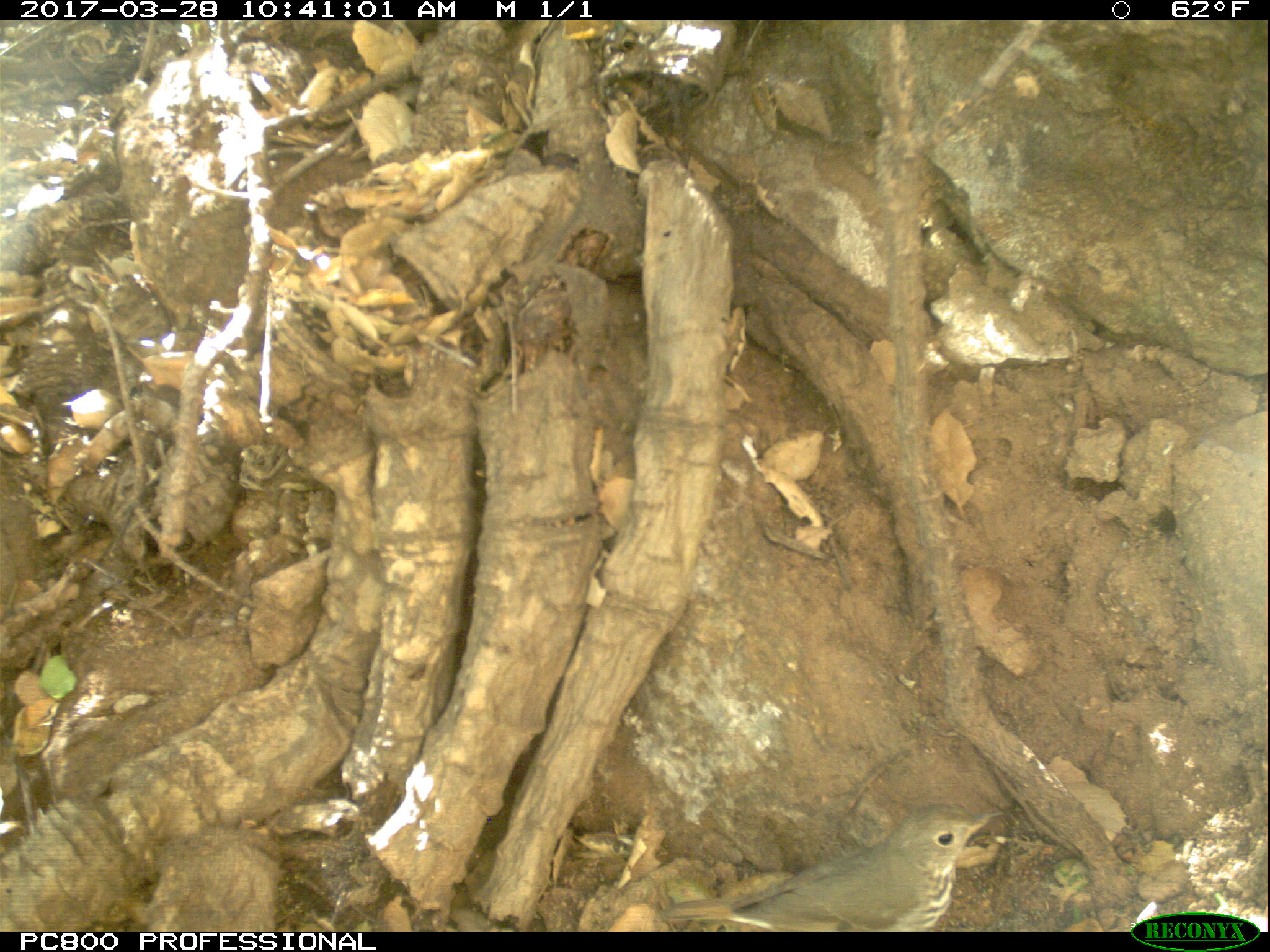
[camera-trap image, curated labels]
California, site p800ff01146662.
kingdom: Animalia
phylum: Chordata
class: Aves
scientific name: Aves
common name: bird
Bird (Aves).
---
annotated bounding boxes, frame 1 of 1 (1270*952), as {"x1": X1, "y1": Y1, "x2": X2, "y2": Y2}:
bird: {"x1": 655, "y1": 801, "x2": 1009, "y2": 929}